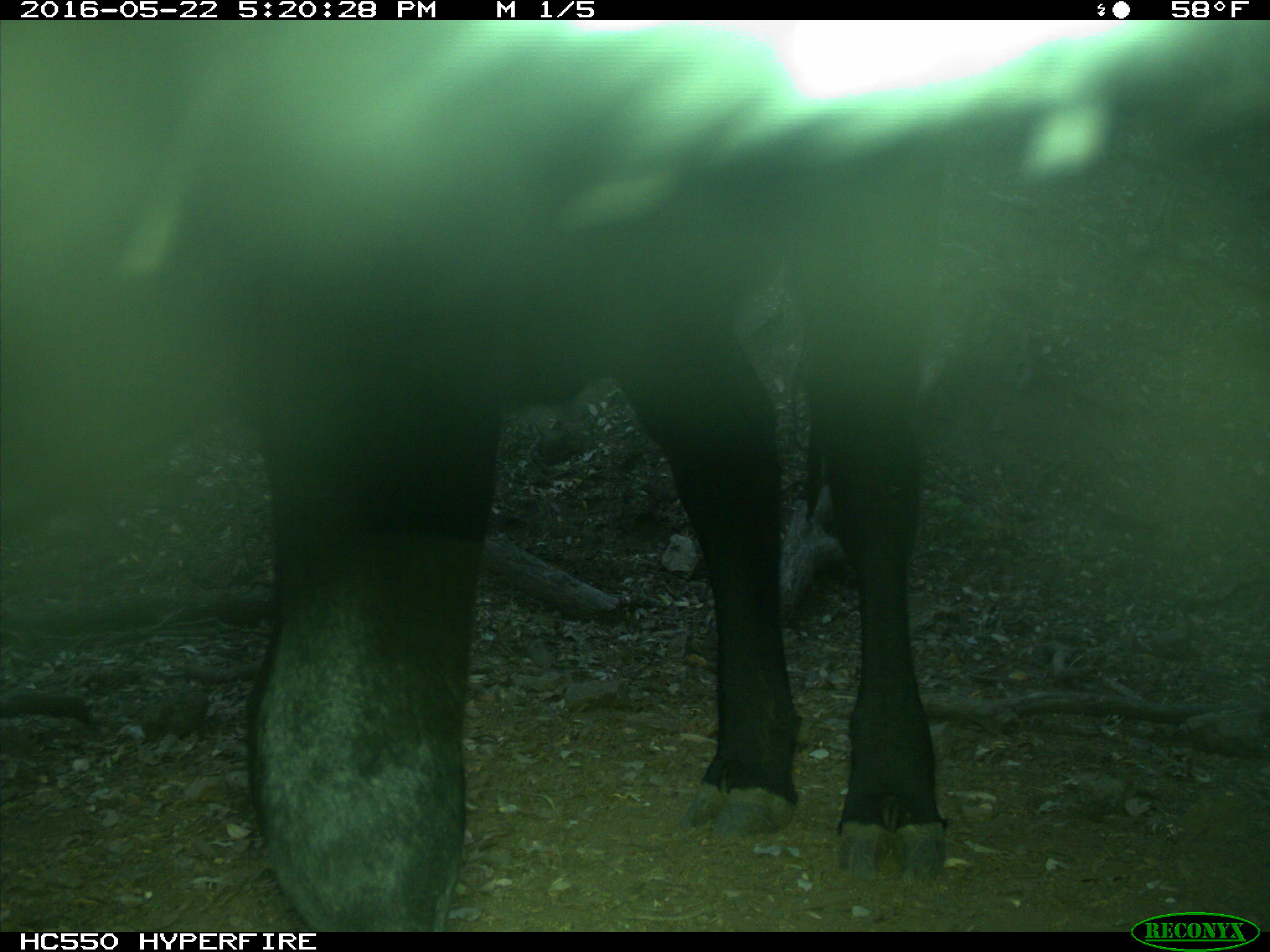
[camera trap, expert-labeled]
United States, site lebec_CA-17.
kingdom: Animalia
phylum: Chordata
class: Mammalia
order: Artiodactyla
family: Bovidae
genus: Bos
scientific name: Bos taurus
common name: domestic cow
Bos taurus (domestic cow).